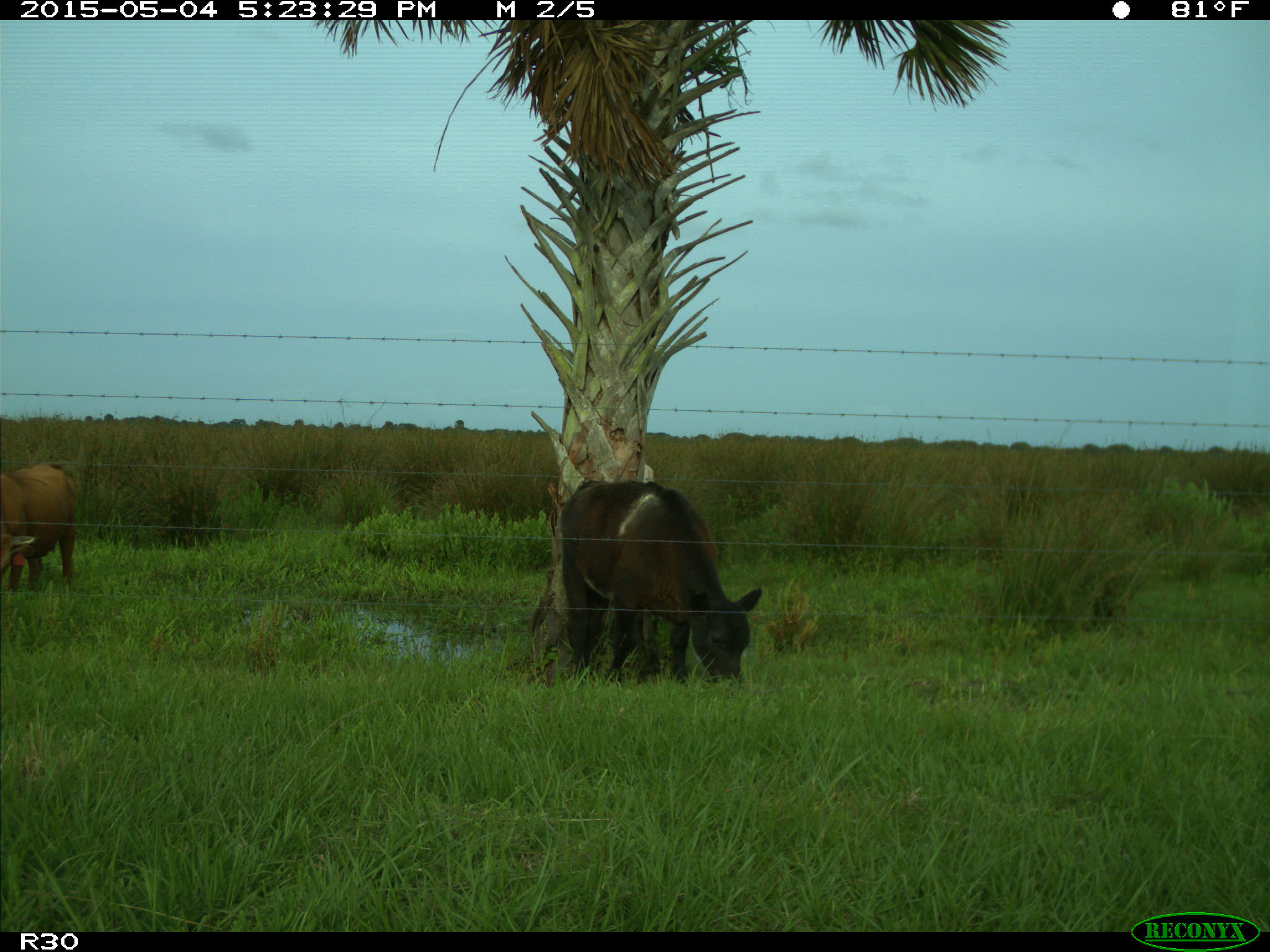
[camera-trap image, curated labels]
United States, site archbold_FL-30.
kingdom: Animalia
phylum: Chordata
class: Mammalia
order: Artiodactyla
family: Bovidae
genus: Bos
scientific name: Bos taurus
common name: domestic cow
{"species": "Bos taurus (domestic cow)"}